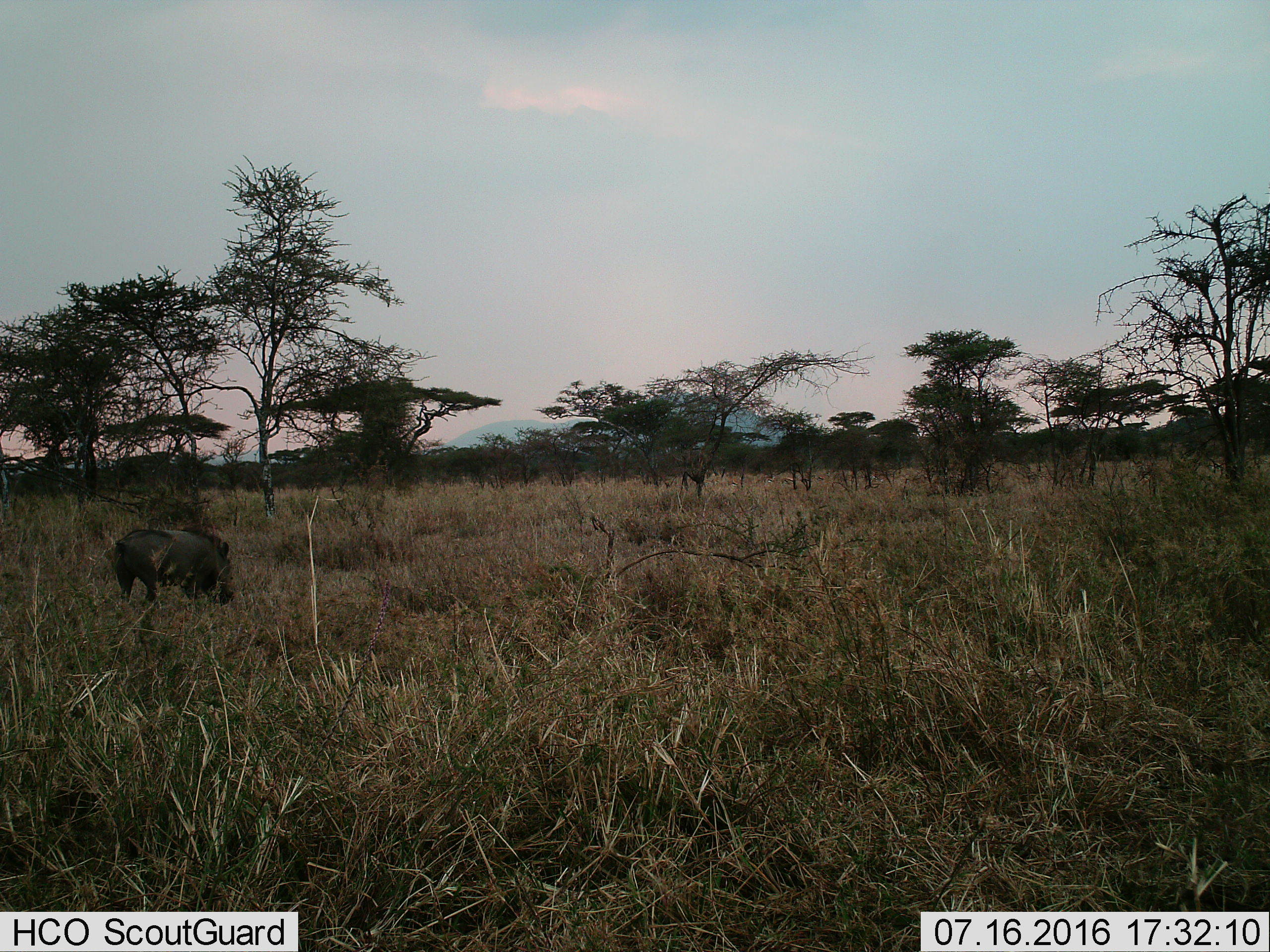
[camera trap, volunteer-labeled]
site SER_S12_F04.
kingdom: Animalia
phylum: Chordata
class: Mammalia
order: Artiodactyla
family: Suidae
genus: Phacochoerus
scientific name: Phacochoerus africanus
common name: warthog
Warthog (Phacochoerus africanus), count 1. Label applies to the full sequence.